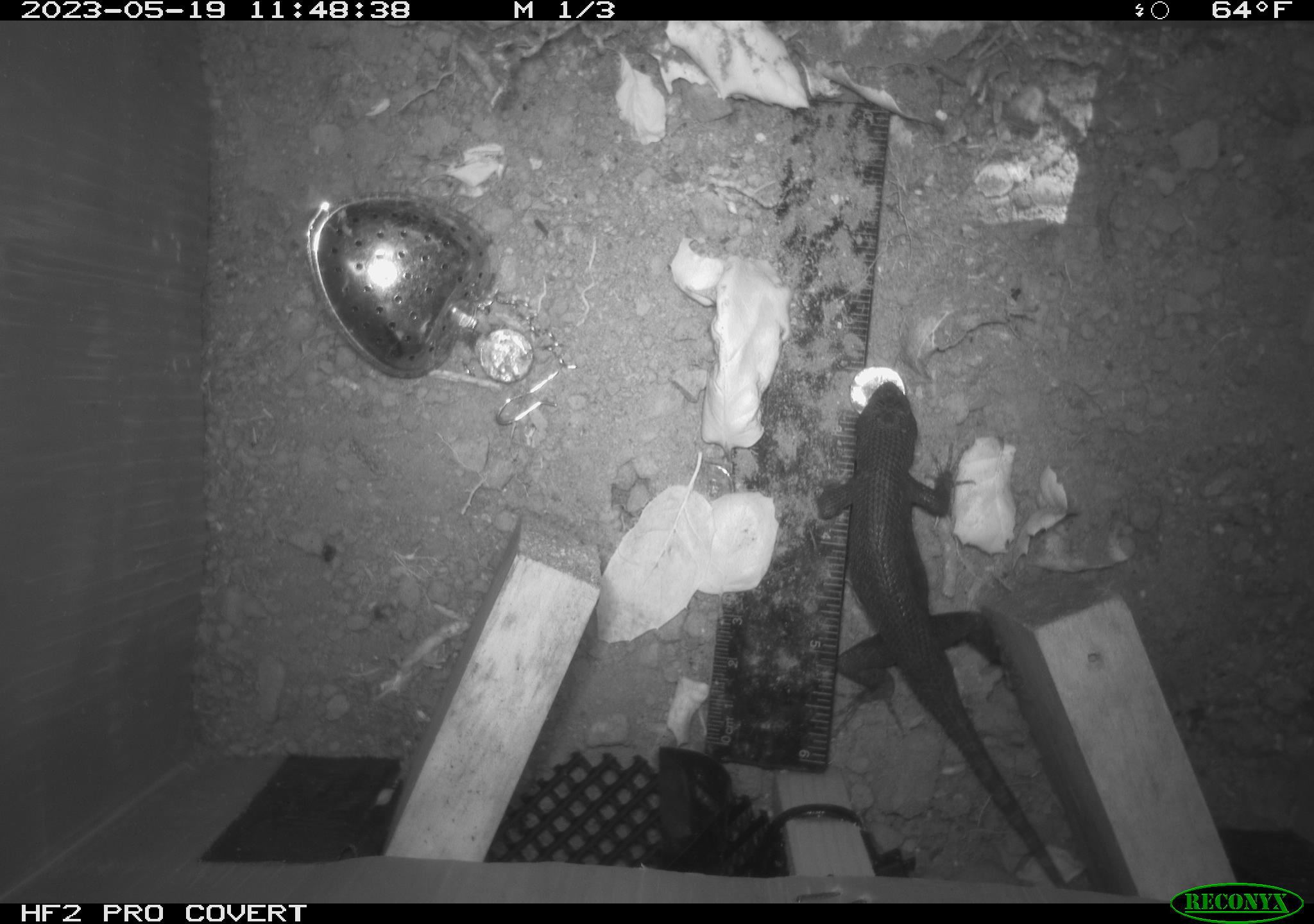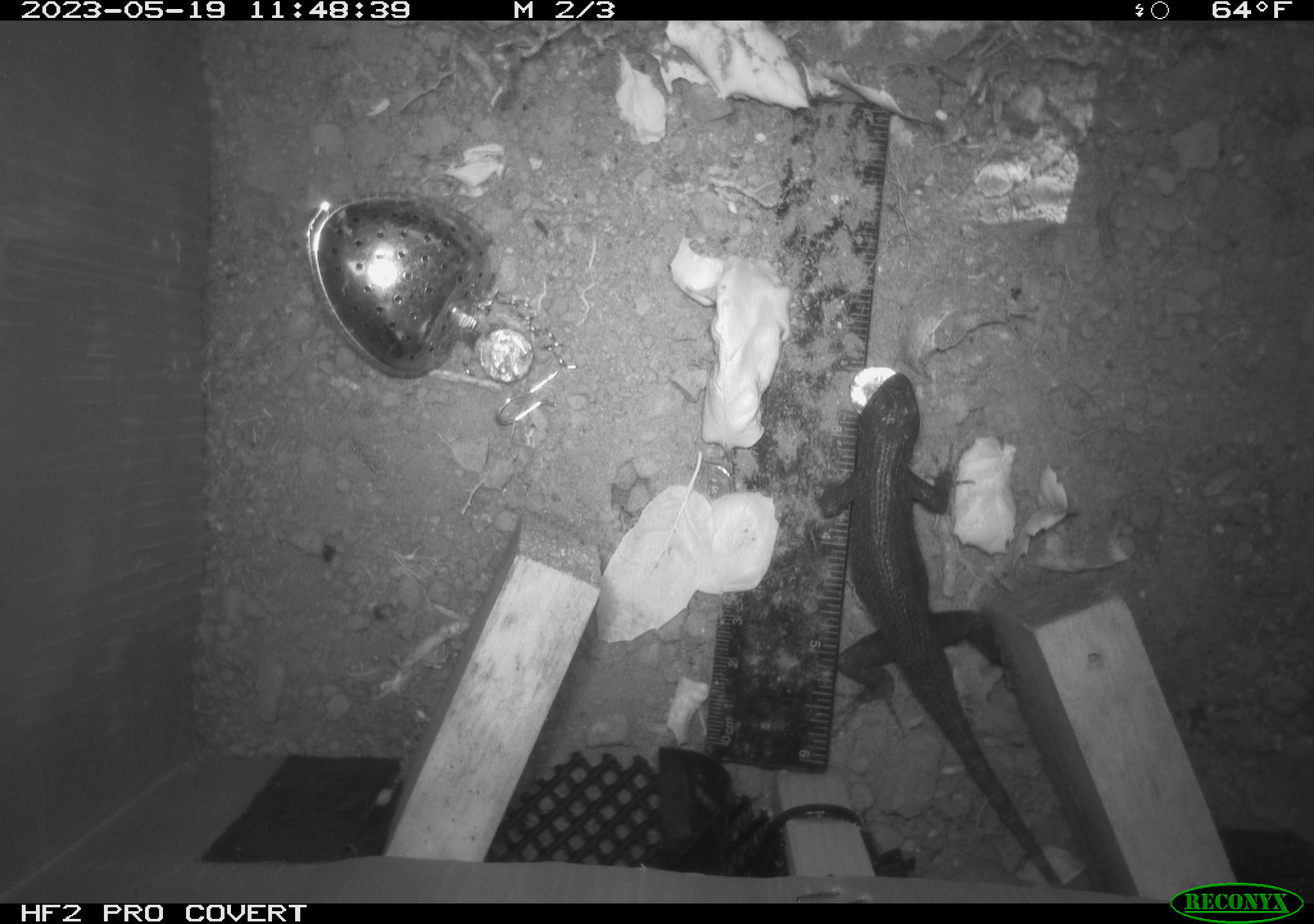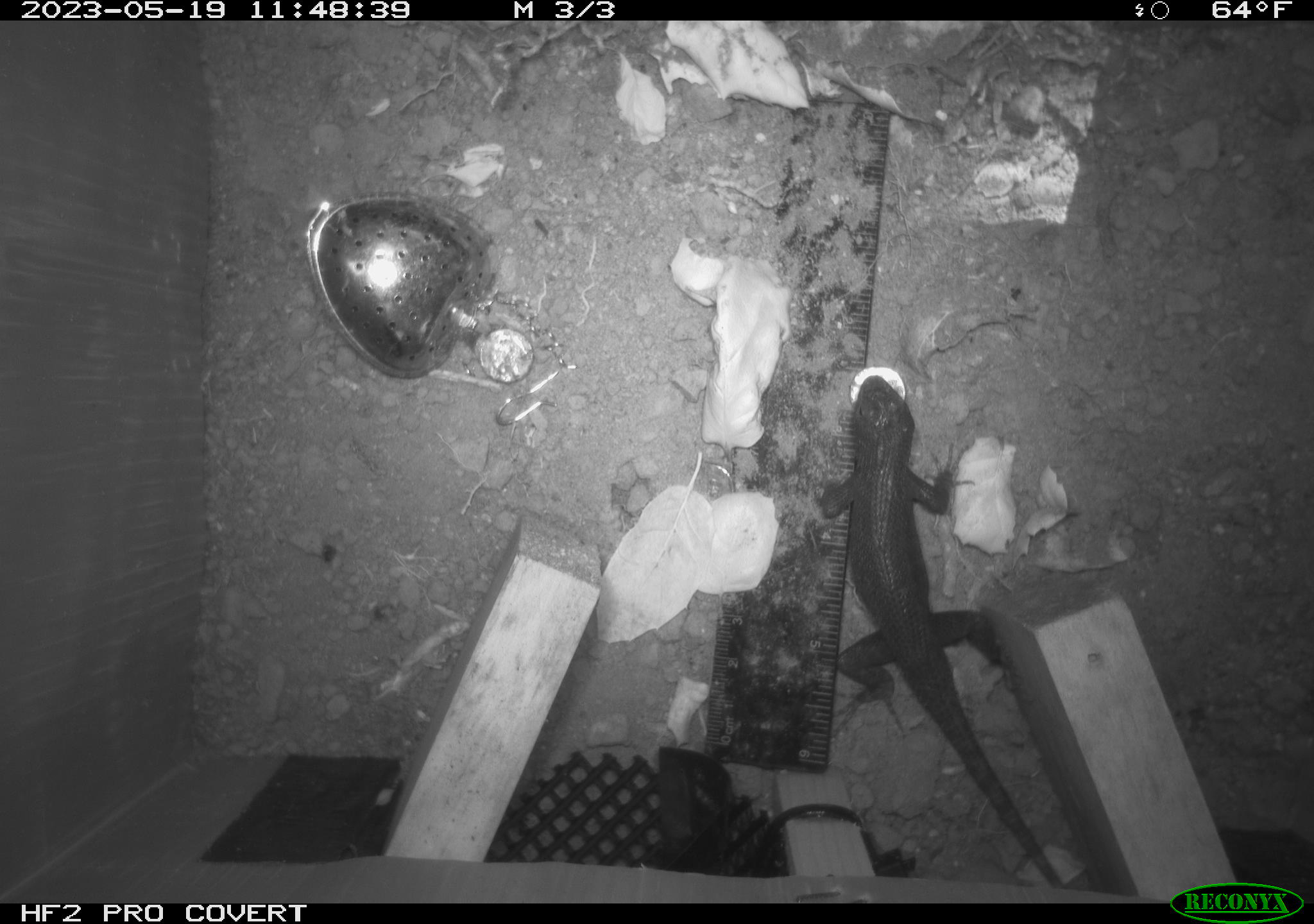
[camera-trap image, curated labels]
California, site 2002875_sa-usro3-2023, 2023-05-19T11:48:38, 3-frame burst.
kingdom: Animalia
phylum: Chordata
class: Reptilia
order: Squamata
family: Phrynosomatidae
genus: Sceloporus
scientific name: Sceloporus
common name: spiny lizards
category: sceloporus species